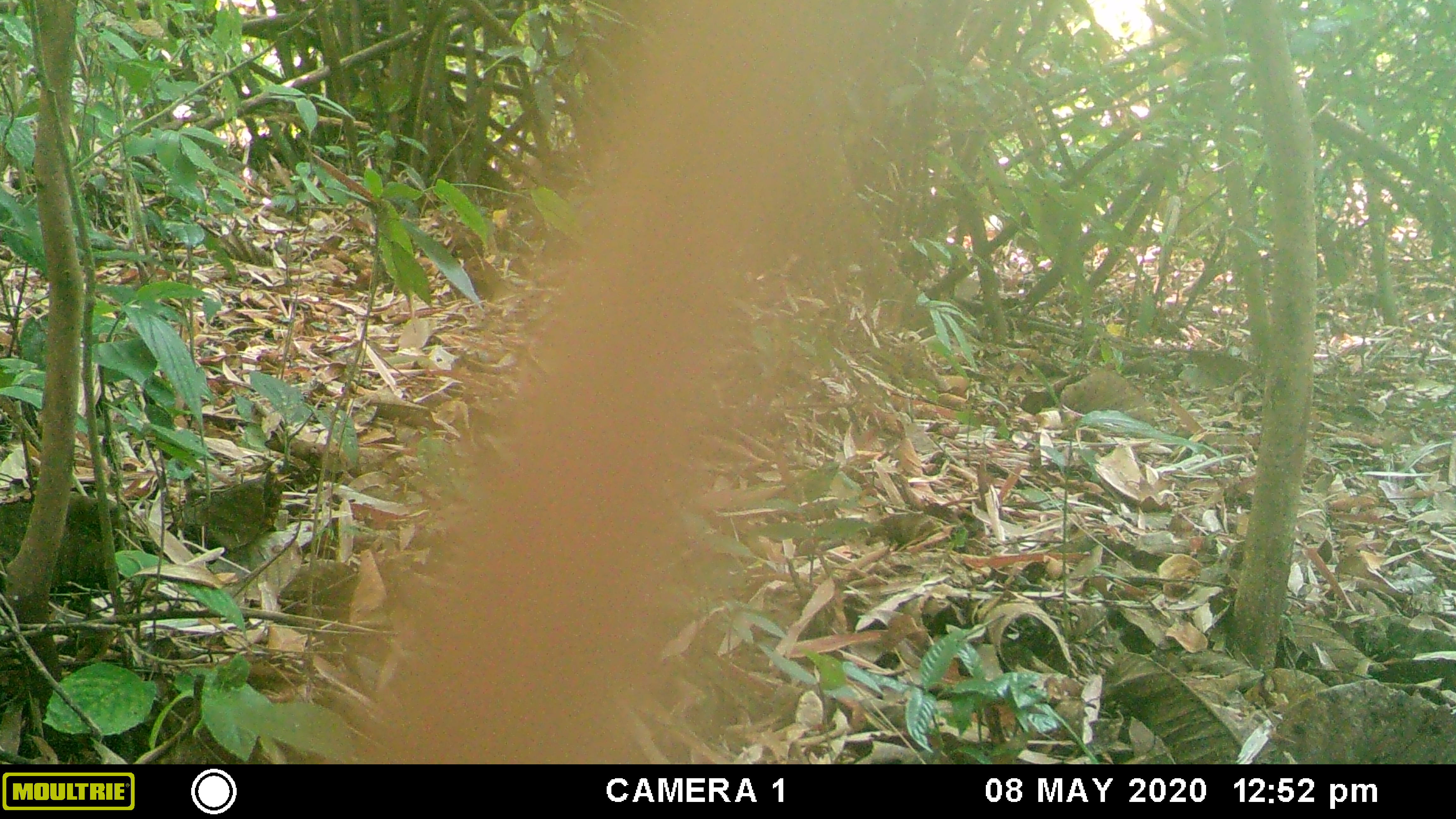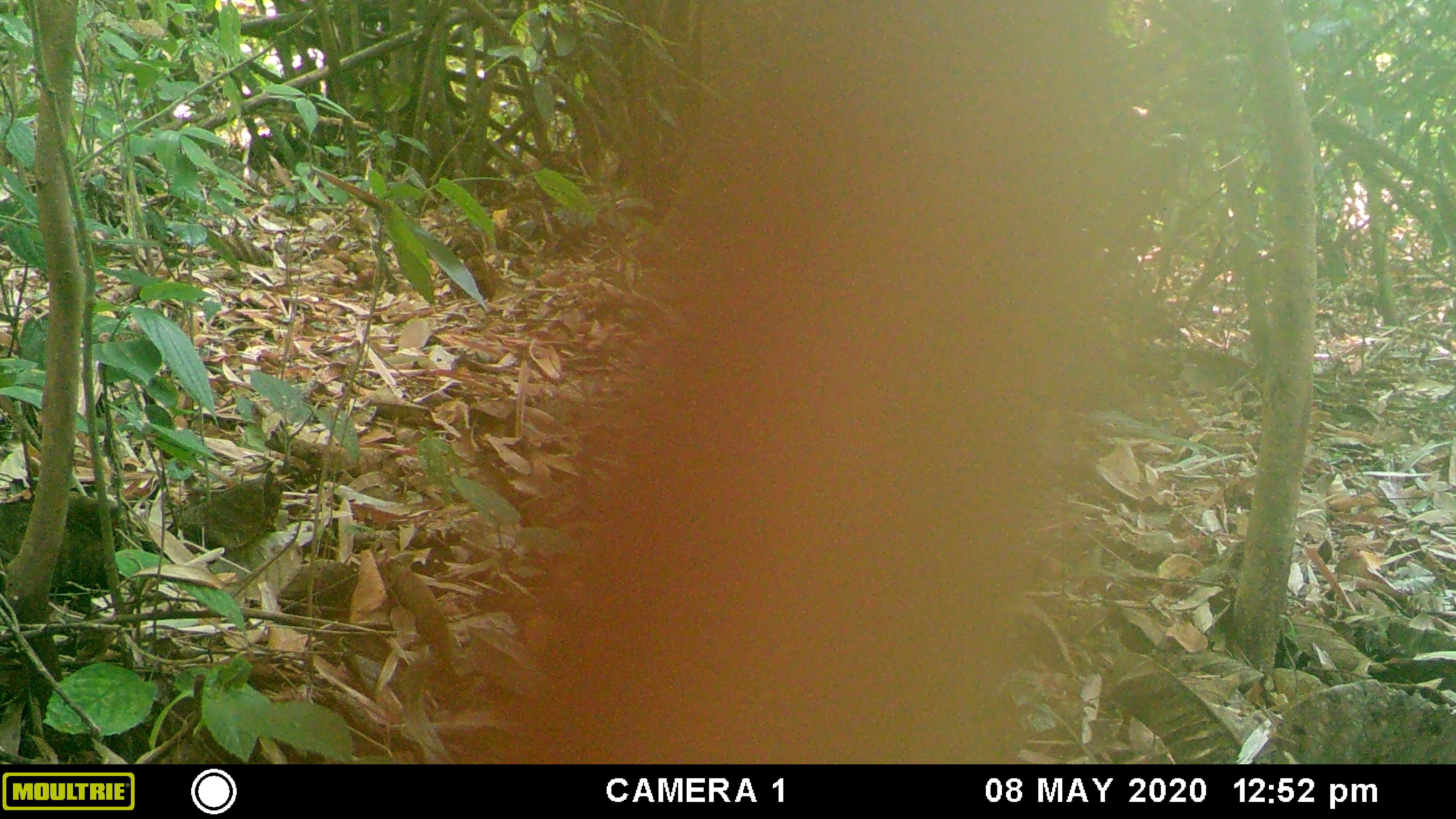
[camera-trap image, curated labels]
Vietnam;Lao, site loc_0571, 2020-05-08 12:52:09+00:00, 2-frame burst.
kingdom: Animalia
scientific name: Animalia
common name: animal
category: unidentified animal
Unidentified animal (animal) (Animalia). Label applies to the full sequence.